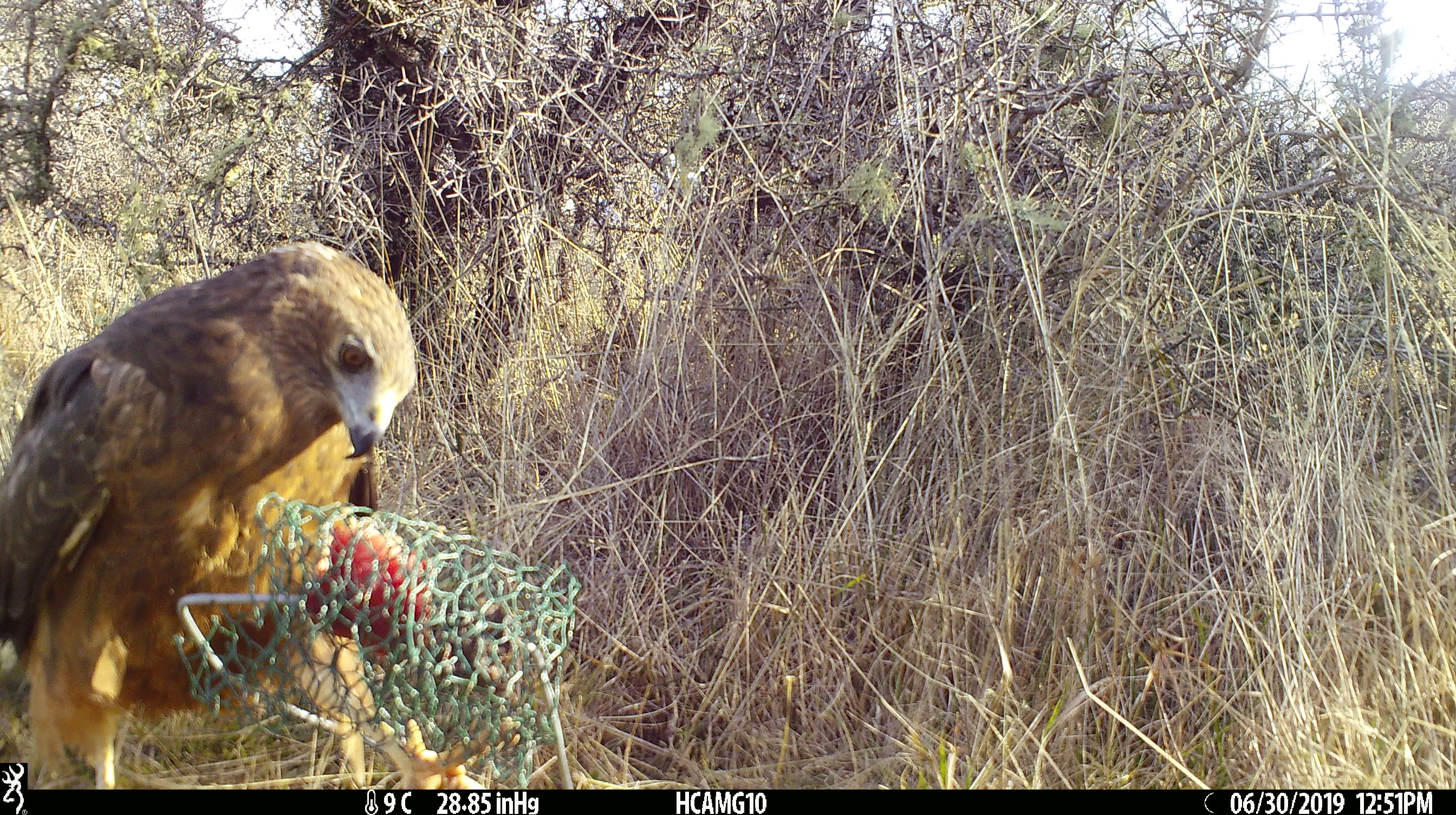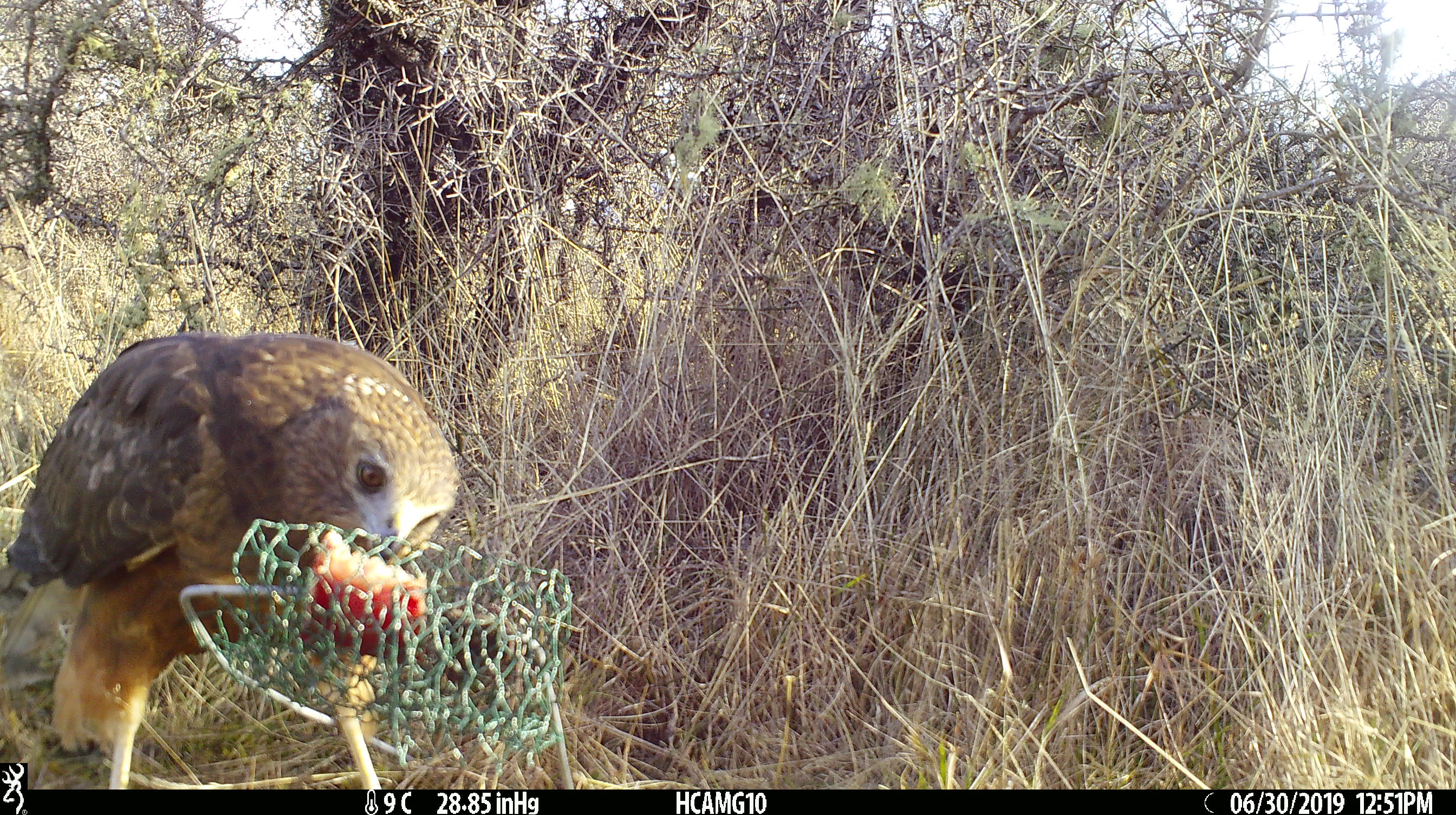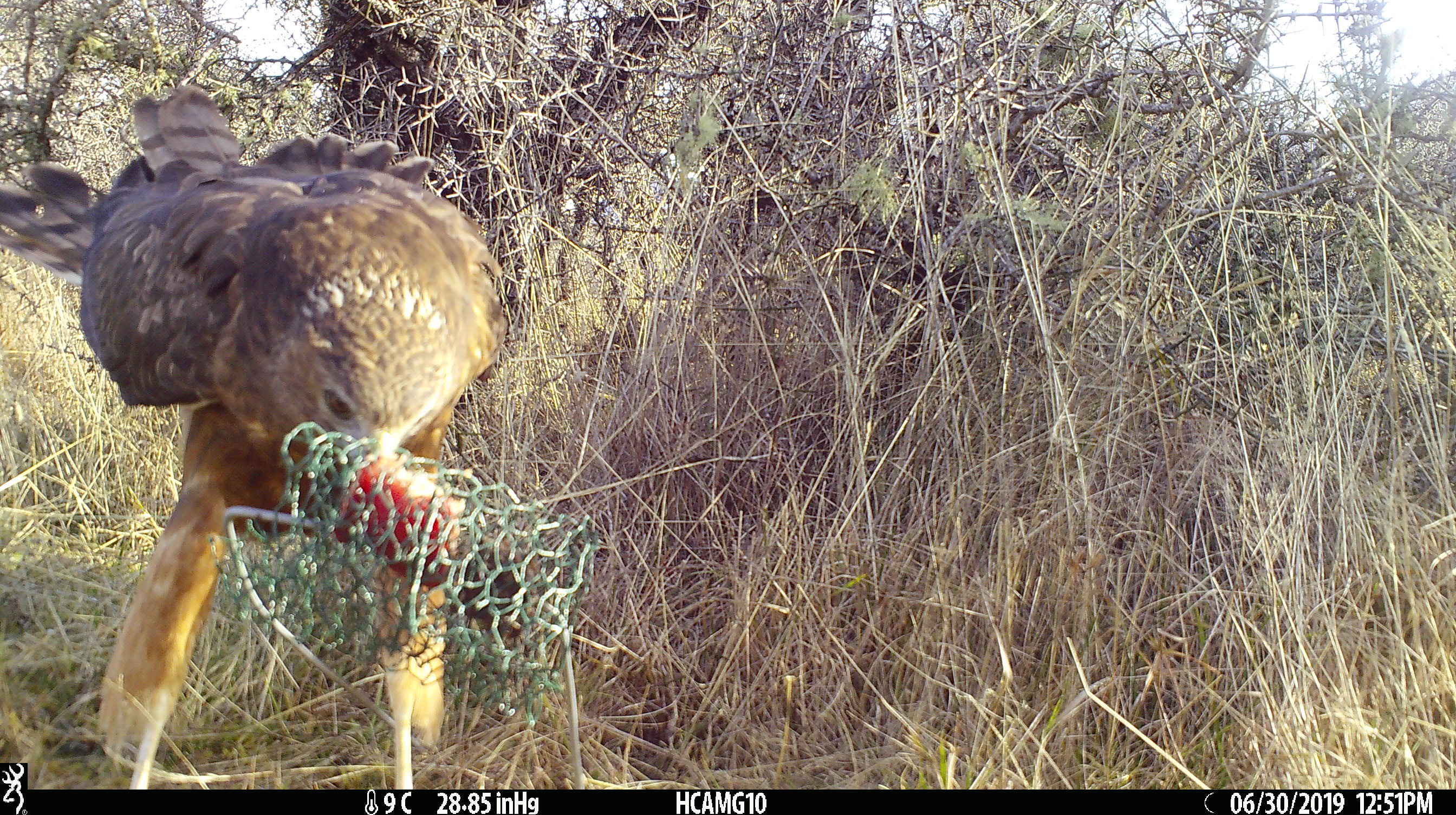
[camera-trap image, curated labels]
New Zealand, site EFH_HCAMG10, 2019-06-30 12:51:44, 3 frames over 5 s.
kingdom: Animalia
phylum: Chordata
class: Aves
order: Accipitriformes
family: Accipitridae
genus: Circus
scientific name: Circus approximans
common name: swamp harrier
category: harrier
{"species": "harrier (swamp harrier) (Circus approximans)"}